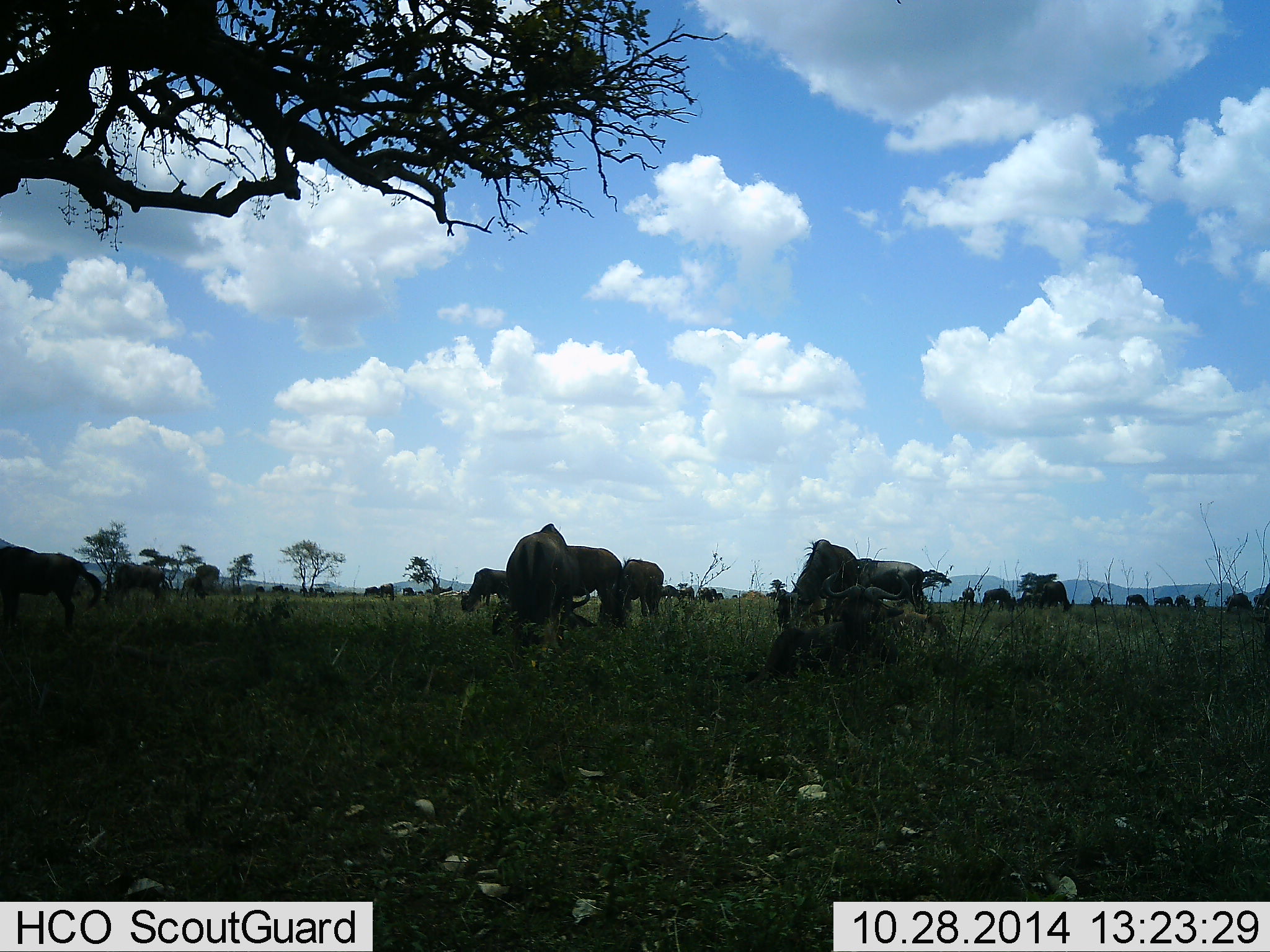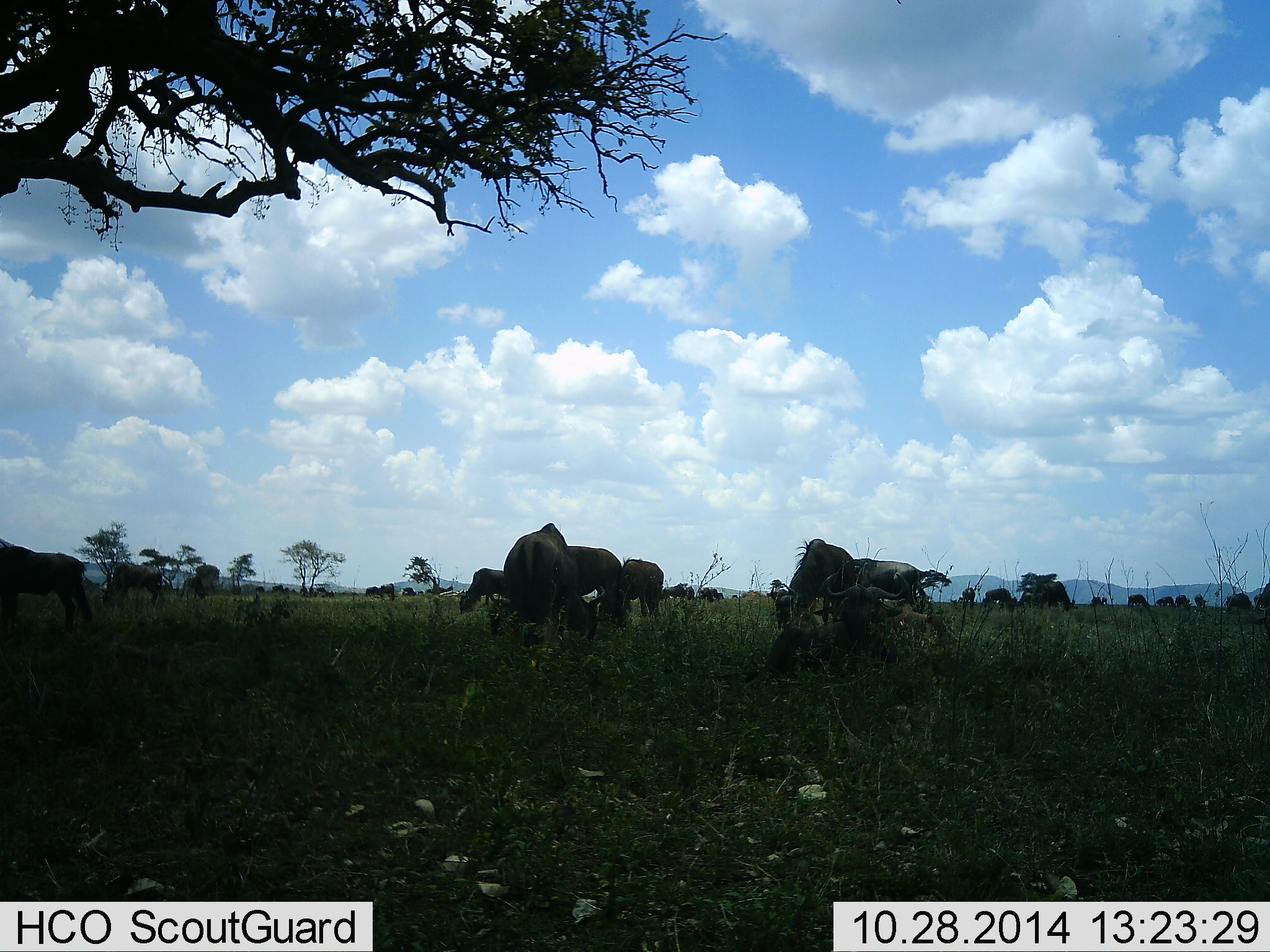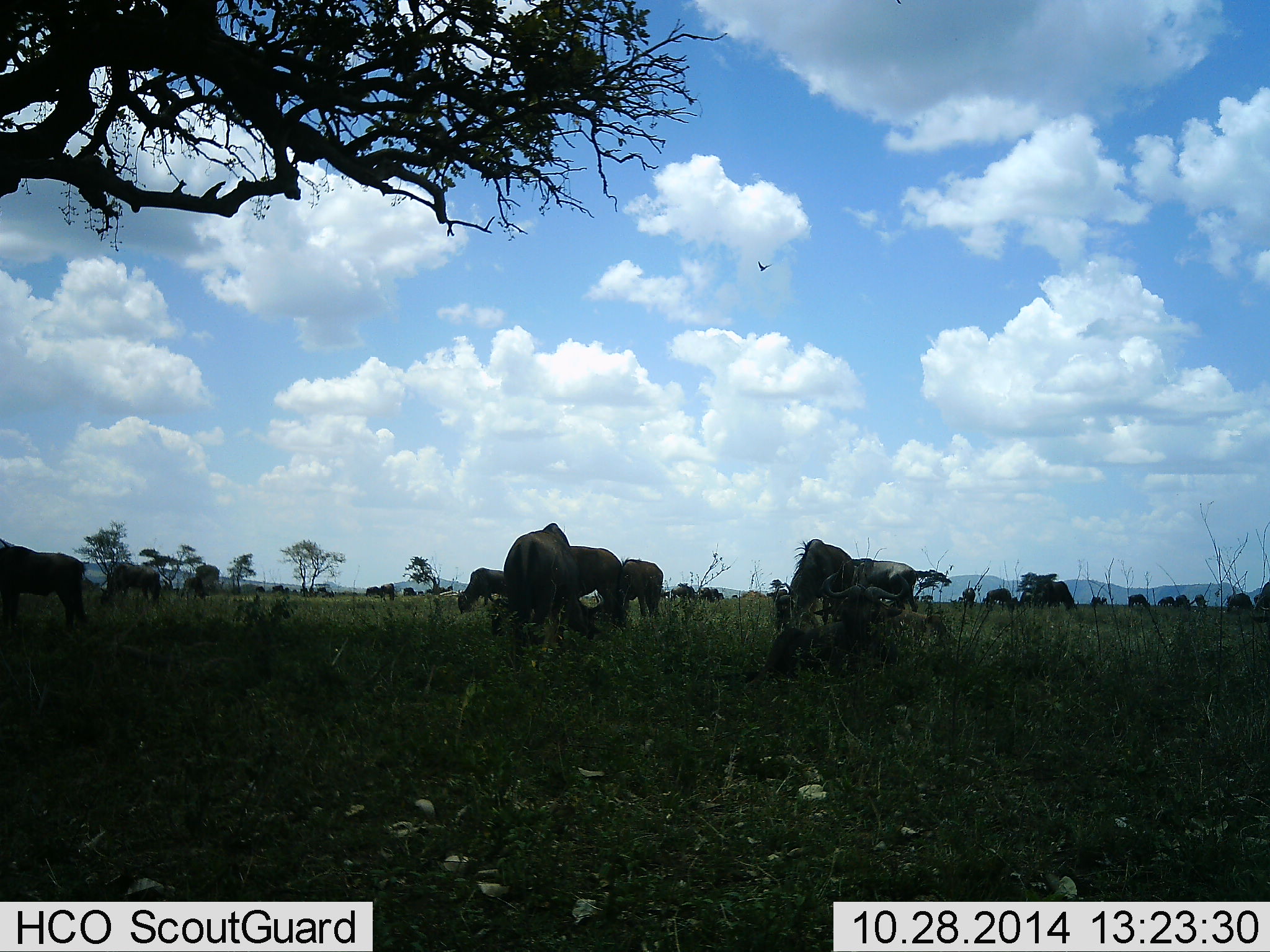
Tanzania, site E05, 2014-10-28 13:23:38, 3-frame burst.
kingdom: Animalia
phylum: Chordata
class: Mammalia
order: Artiodactyla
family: Bovidae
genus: Connochaetes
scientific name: Connochaetes taurinus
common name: blue wildebeest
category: wildebeest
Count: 11-50.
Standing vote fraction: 62%.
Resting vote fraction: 15%.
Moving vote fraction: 23%.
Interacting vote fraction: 8%.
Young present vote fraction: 0%.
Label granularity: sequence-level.